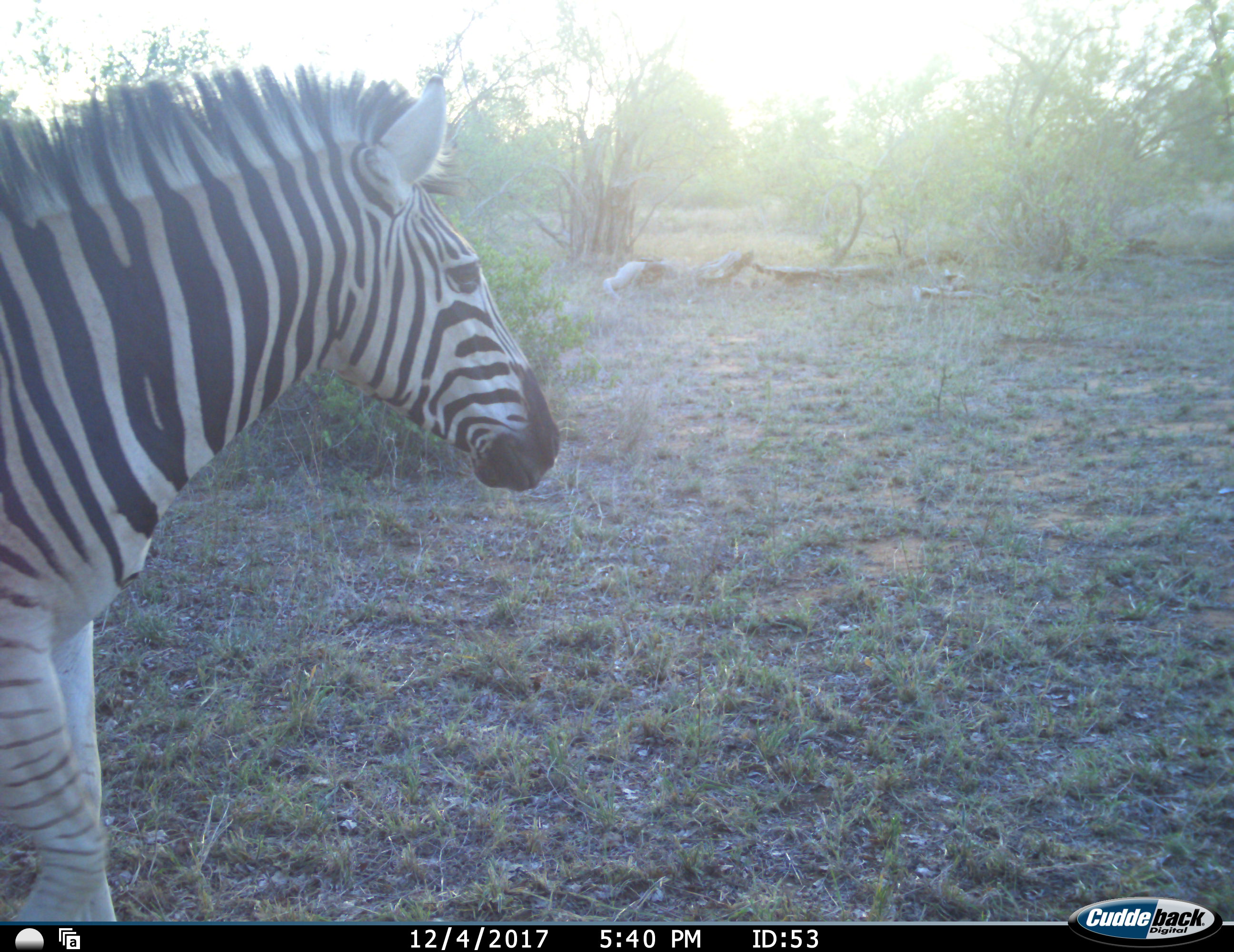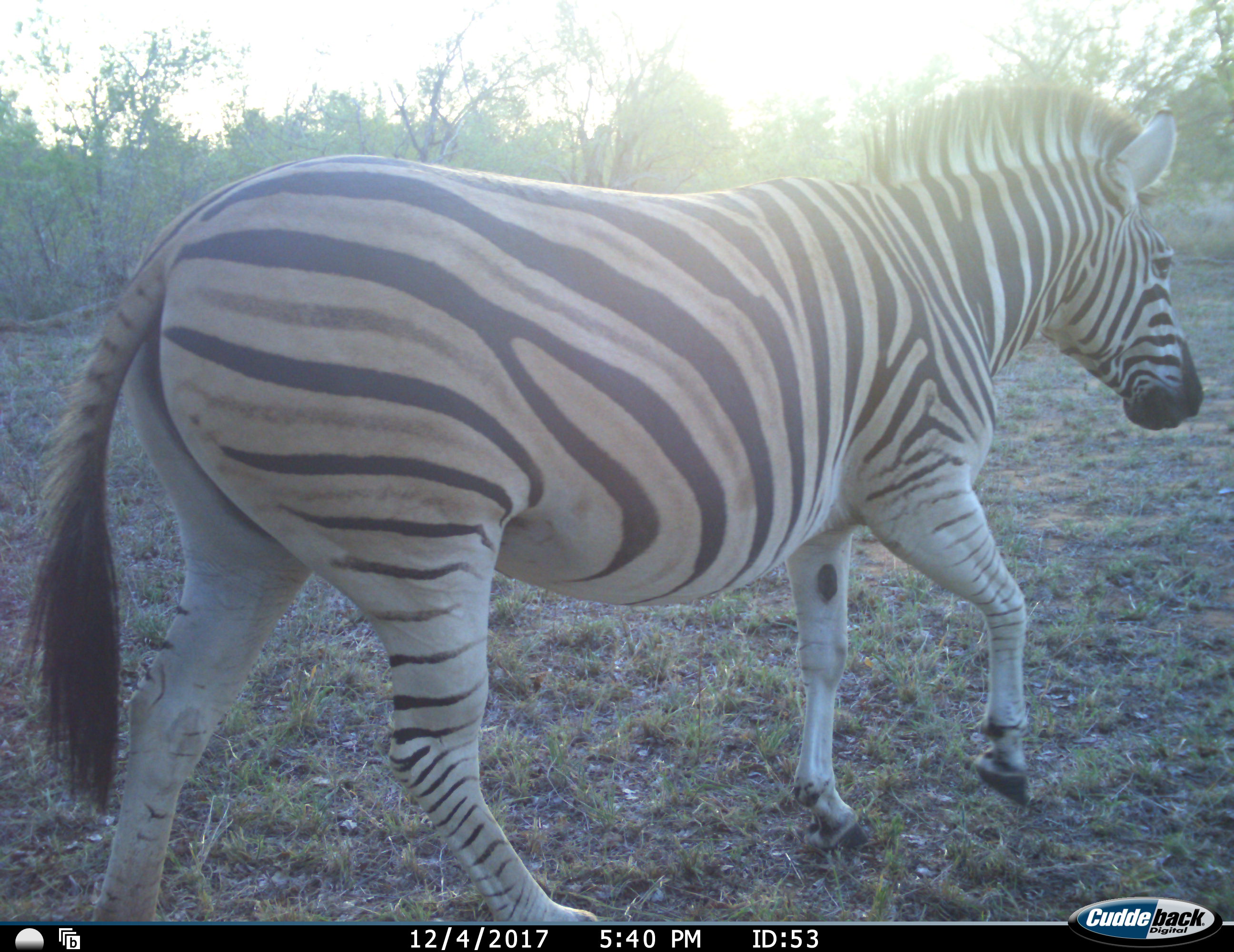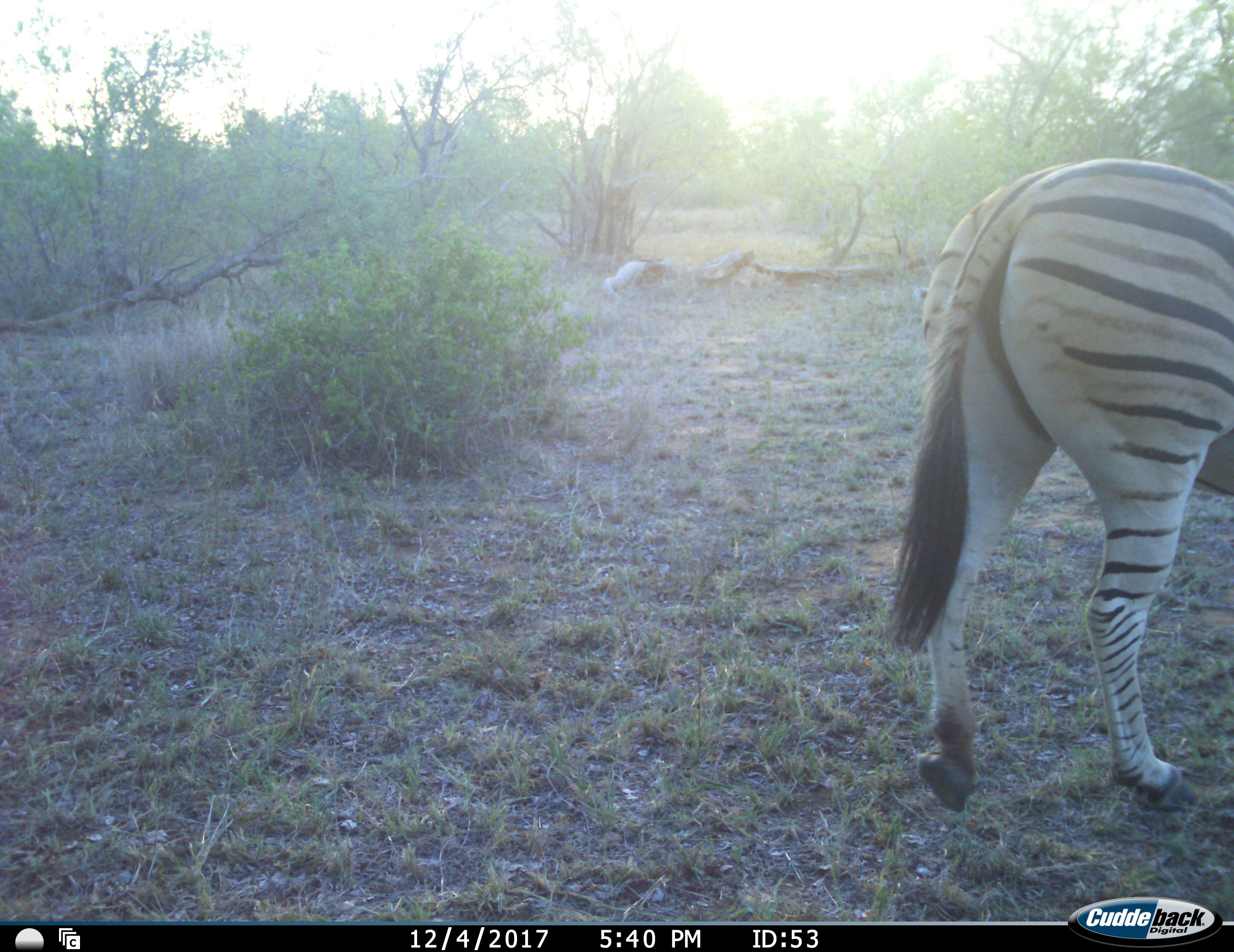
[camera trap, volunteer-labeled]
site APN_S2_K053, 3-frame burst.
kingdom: Animalia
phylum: Chordata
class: Mammalia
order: Perissodactyla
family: Equidae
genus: Equus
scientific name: Equus quagga burchellii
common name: burchell's zebra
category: zebraburchells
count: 1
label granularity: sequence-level